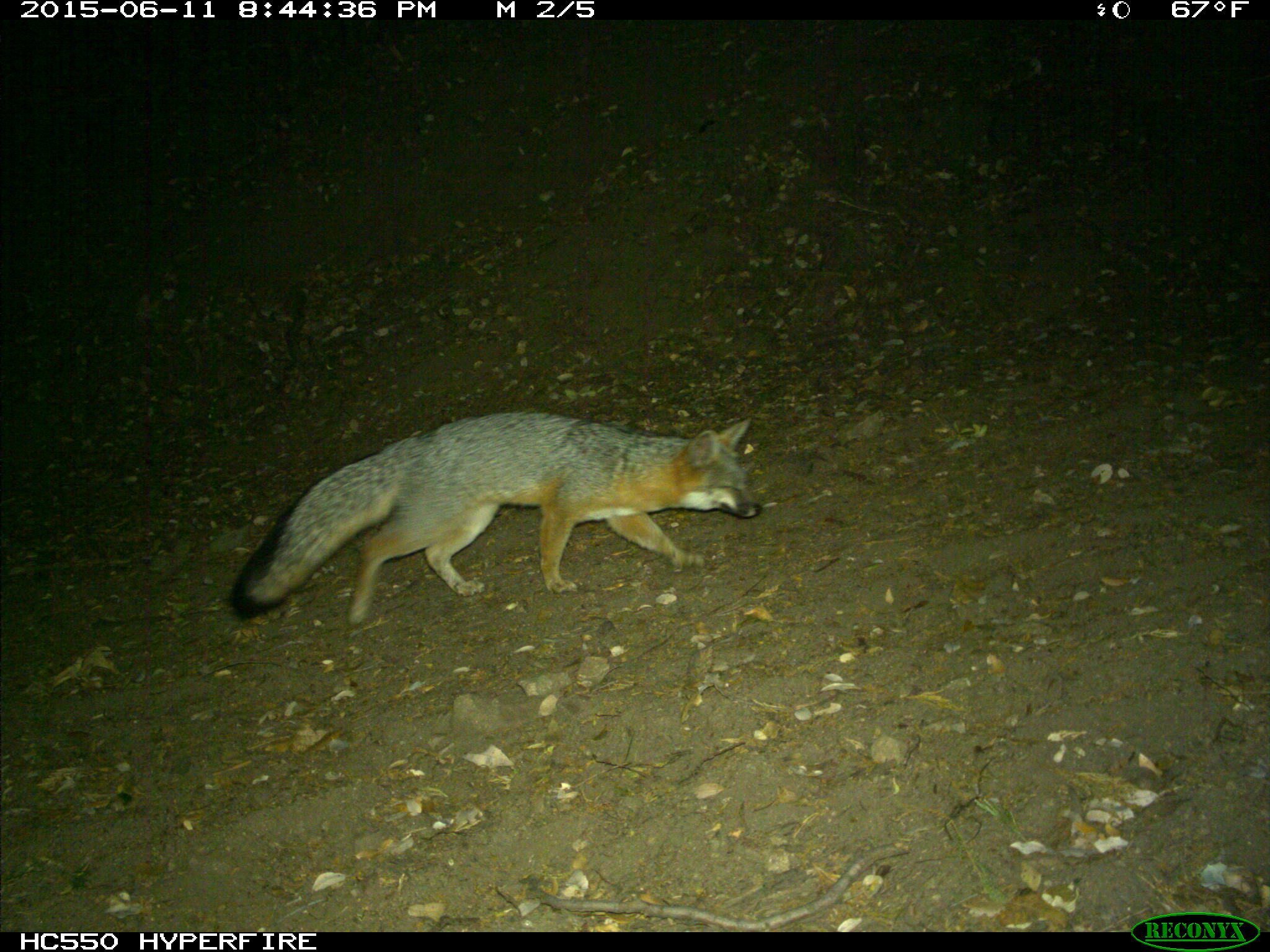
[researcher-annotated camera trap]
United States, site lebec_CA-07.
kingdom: Animalia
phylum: Chordata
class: Mammalia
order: Carnivora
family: Canidae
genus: Urocyon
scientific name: Urocyon cinereoargenteus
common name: gray fox